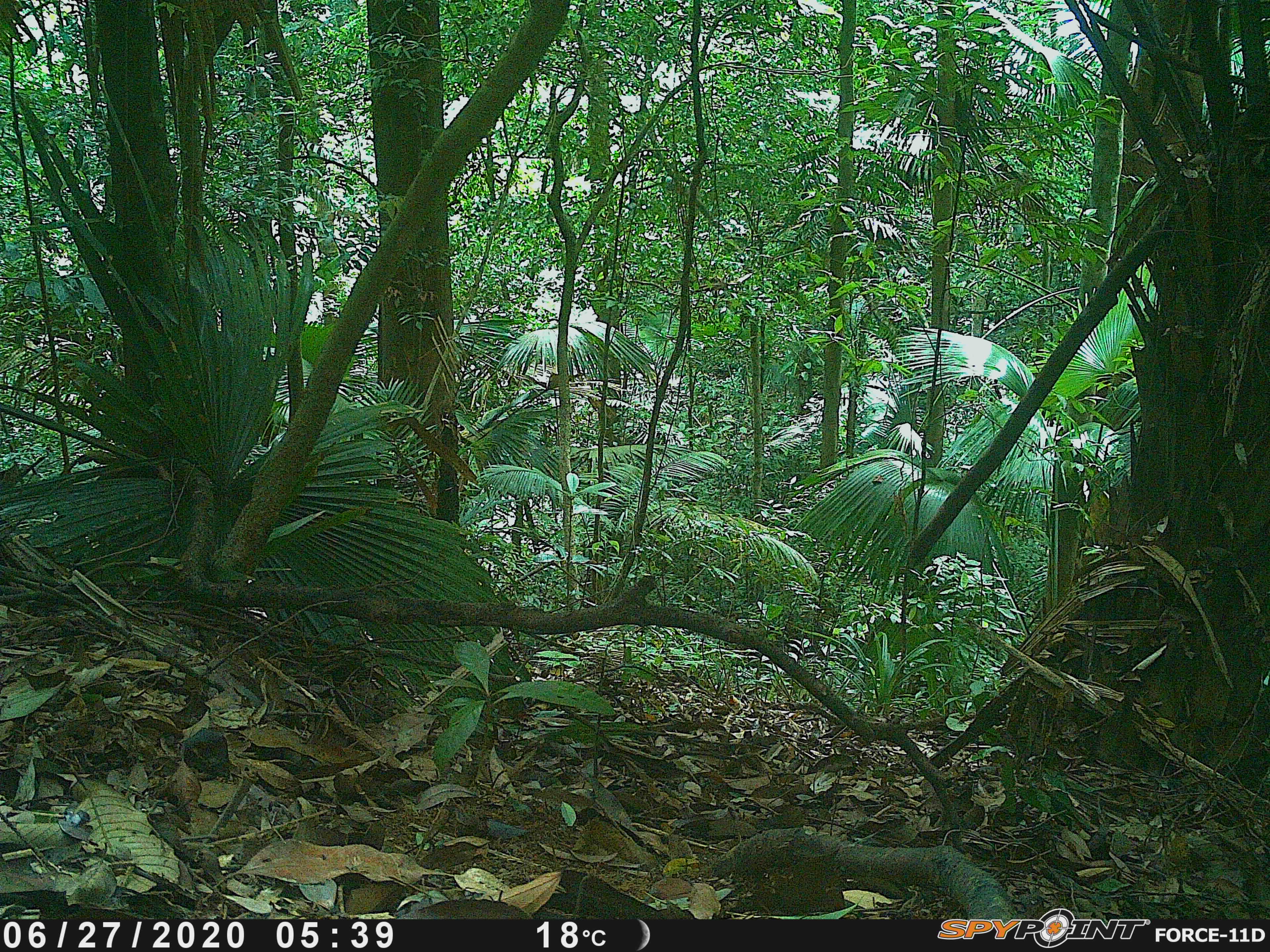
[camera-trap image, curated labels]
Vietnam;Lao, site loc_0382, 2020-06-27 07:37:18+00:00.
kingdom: Animalia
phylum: Chordata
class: Mammalia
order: Primates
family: Cercopithecidae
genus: Macaca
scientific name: Macaca arctoides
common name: stump-tailed macaque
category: stump tailed macaque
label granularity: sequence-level